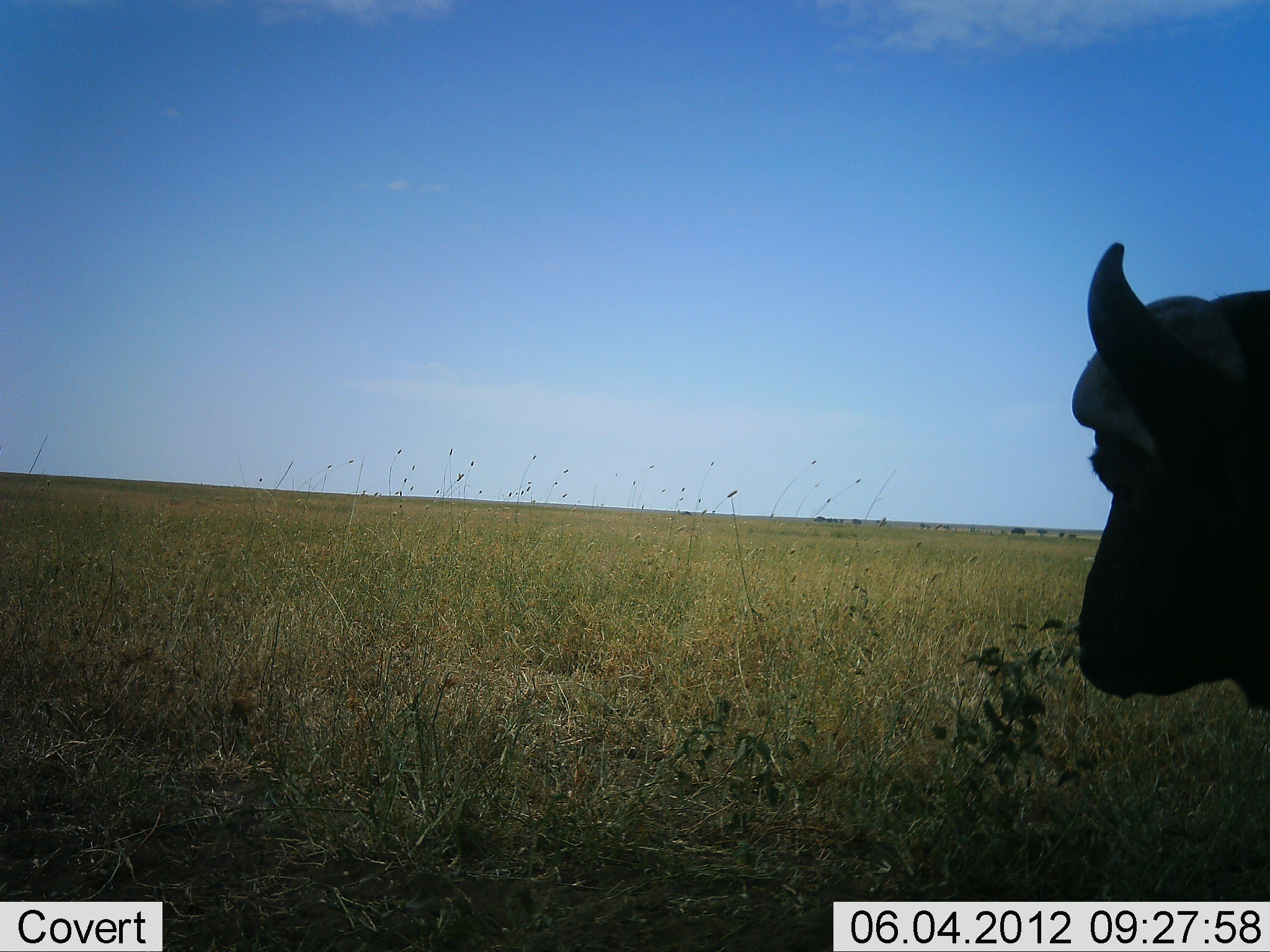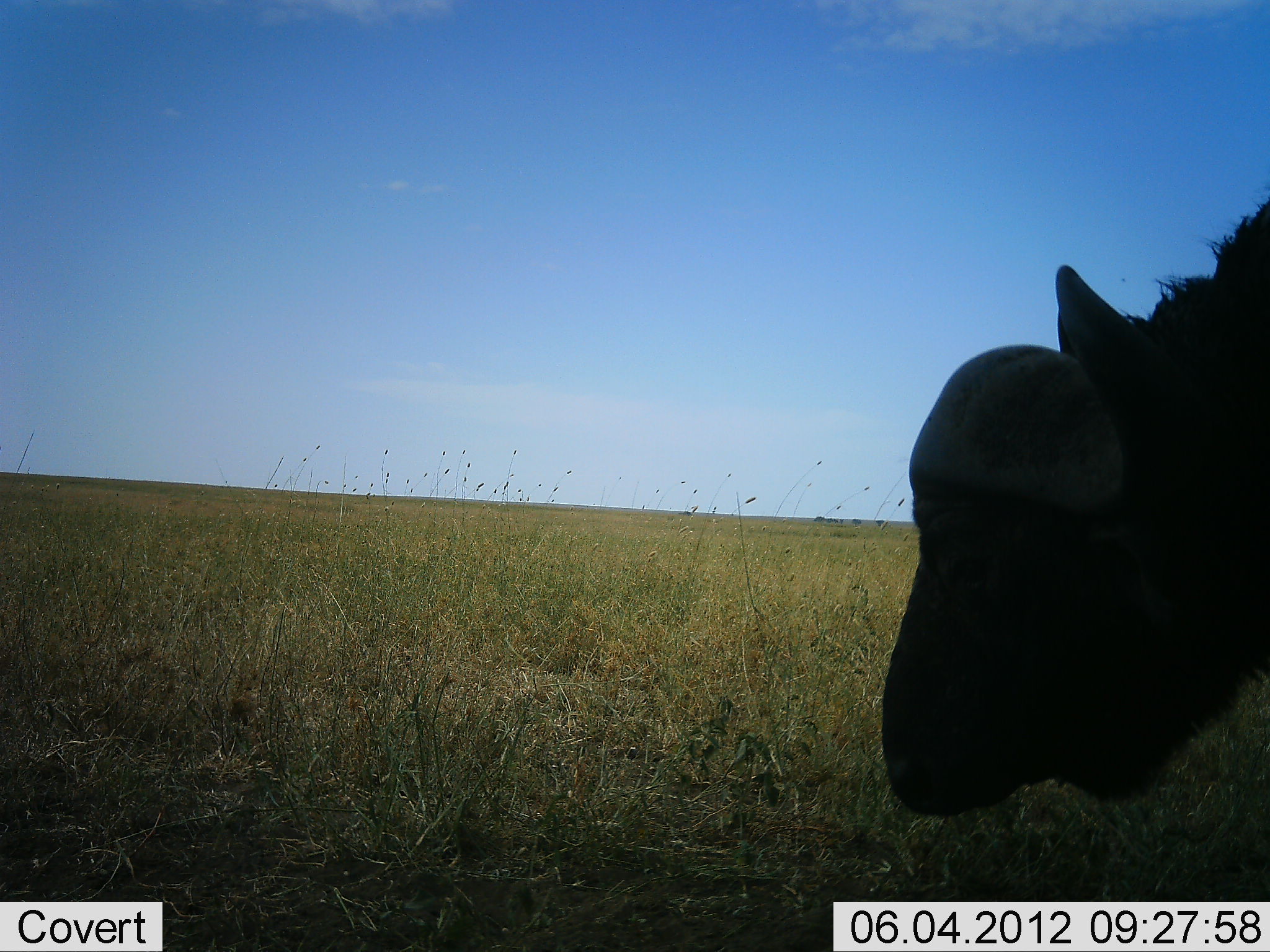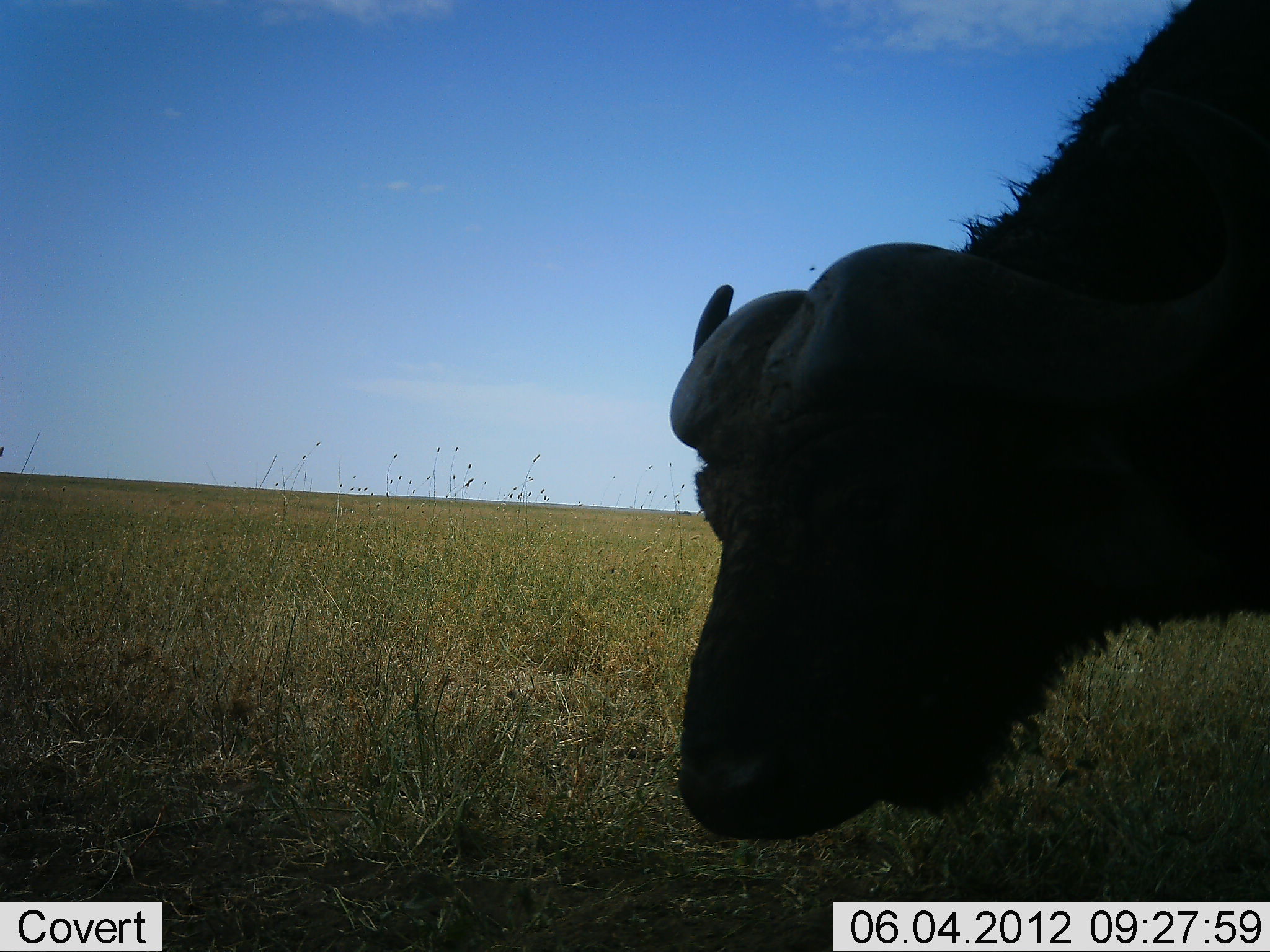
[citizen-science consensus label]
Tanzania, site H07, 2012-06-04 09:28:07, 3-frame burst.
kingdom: Animalia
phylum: Chordata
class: Mammalia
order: Artiodactyla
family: Bovidae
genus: Syncerus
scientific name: Syncerus caffer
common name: cape buffalo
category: buffalo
Buffalo (cape buffalo) (Syncerus caffer), count 1. Behavior (volunteer vote fractions): standing 10%, resting 0%, moving 90%, interacting 0%. Young present (vote fraction): 0%. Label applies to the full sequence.